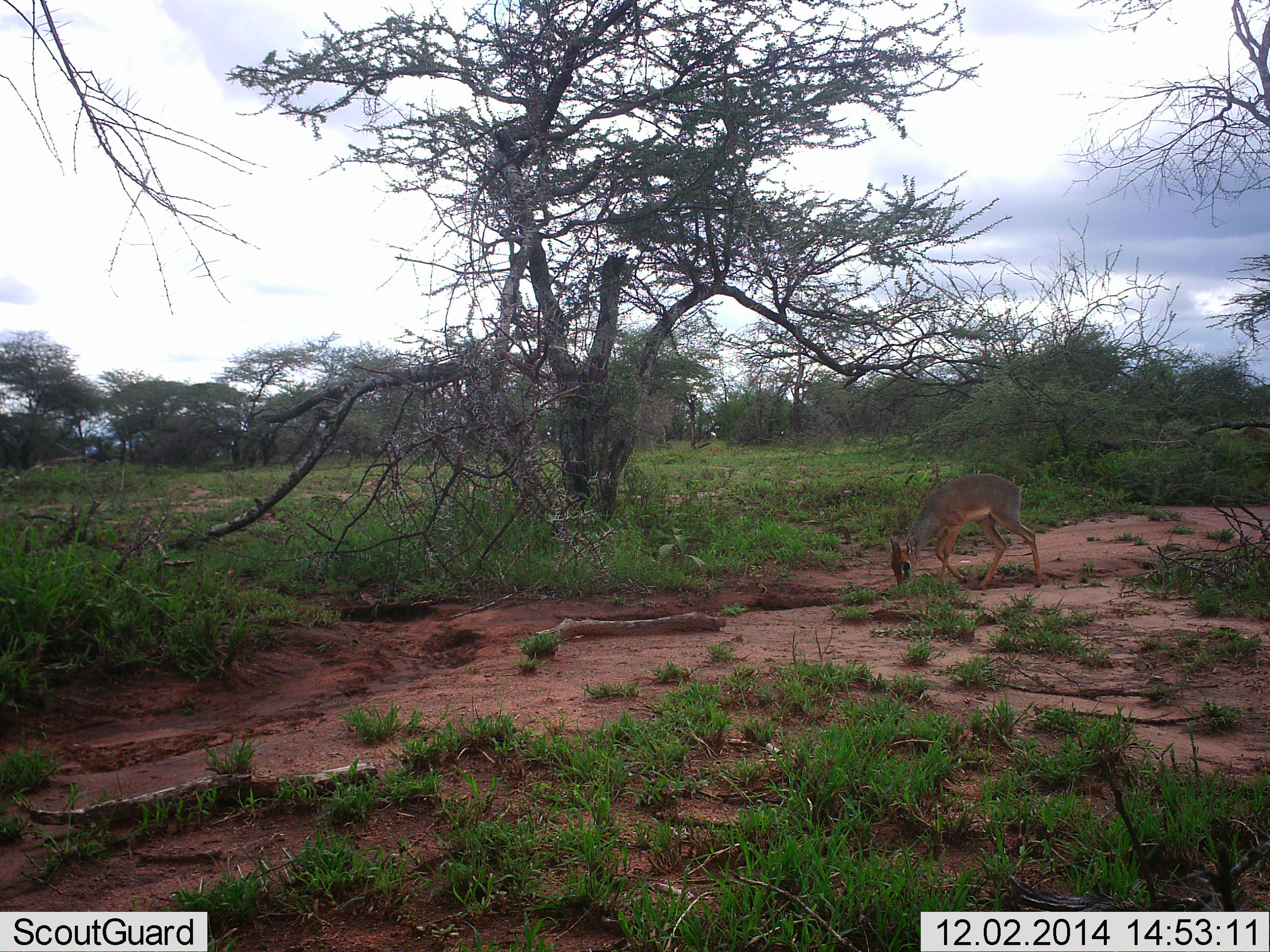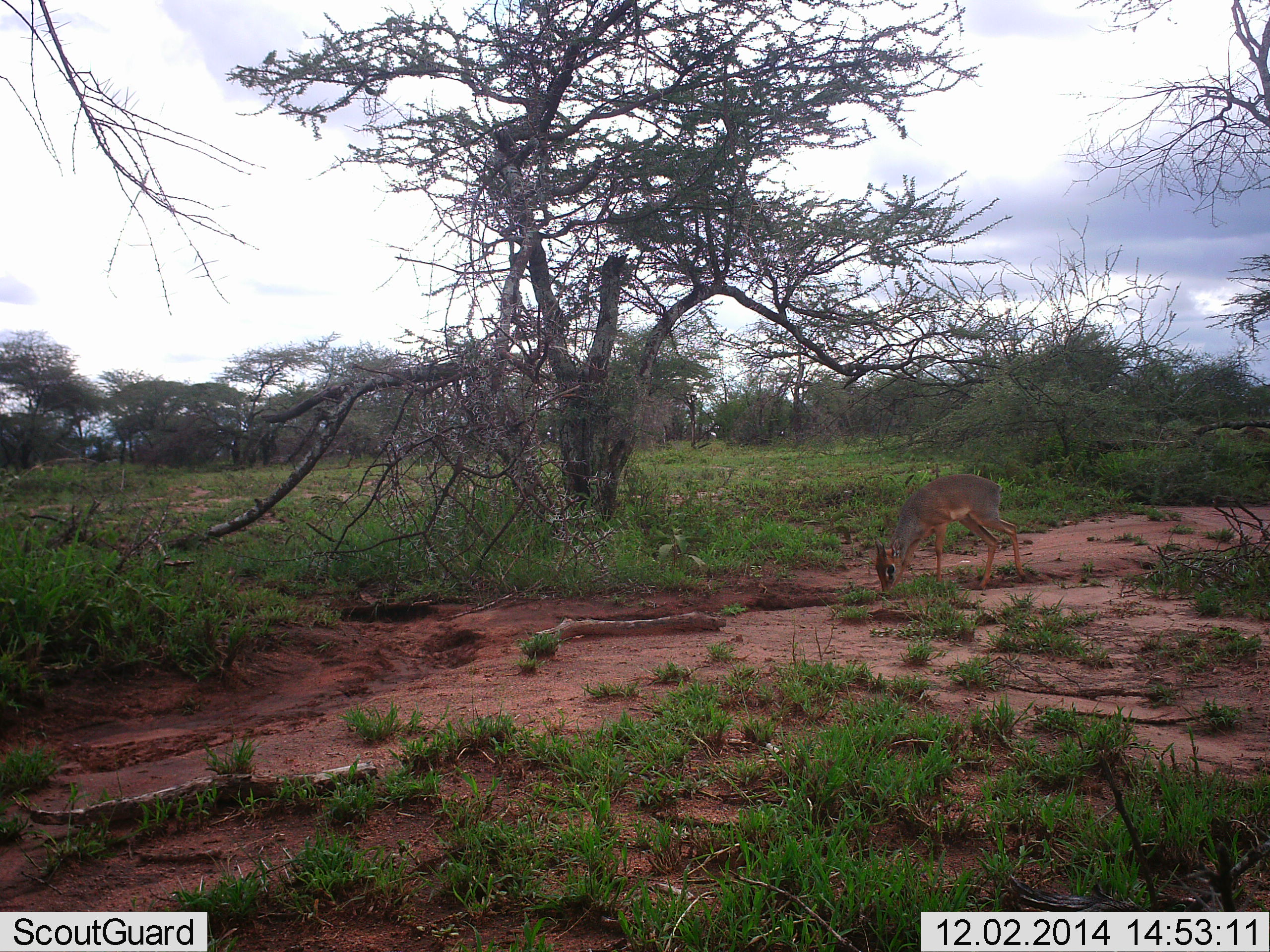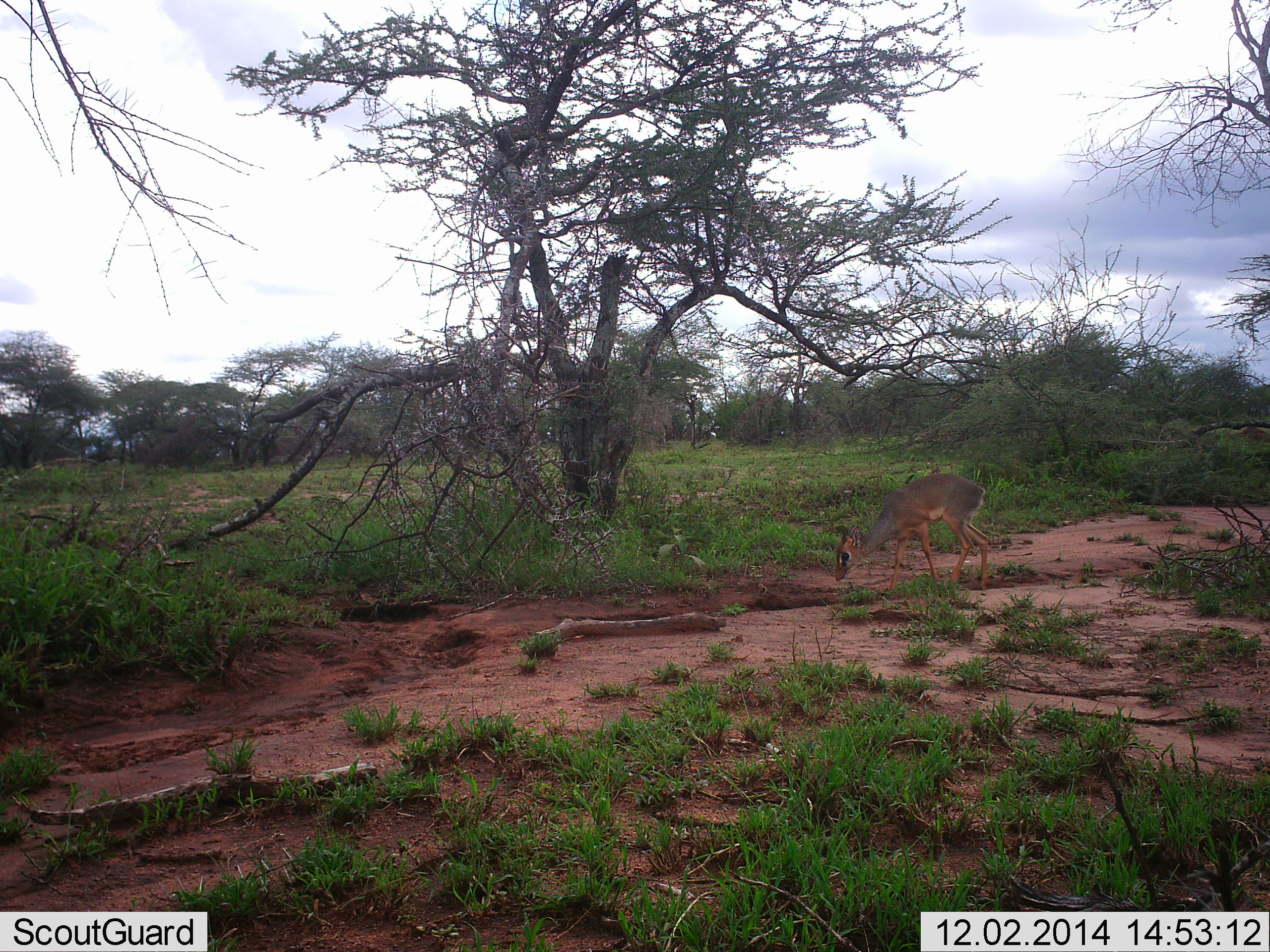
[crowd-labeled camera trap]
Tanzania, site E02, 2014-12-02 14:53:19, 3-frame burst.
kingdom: Animalia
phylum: Chordata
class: Mammalia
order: Artiodactyla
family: Bovidae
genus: Madoqua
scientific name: Madoqua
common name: dikdik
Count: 1.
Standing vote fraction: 10%.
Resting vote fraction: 0%.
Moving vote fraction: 40%.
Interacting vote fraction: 0%.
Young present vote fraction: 0%.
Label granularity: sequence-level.